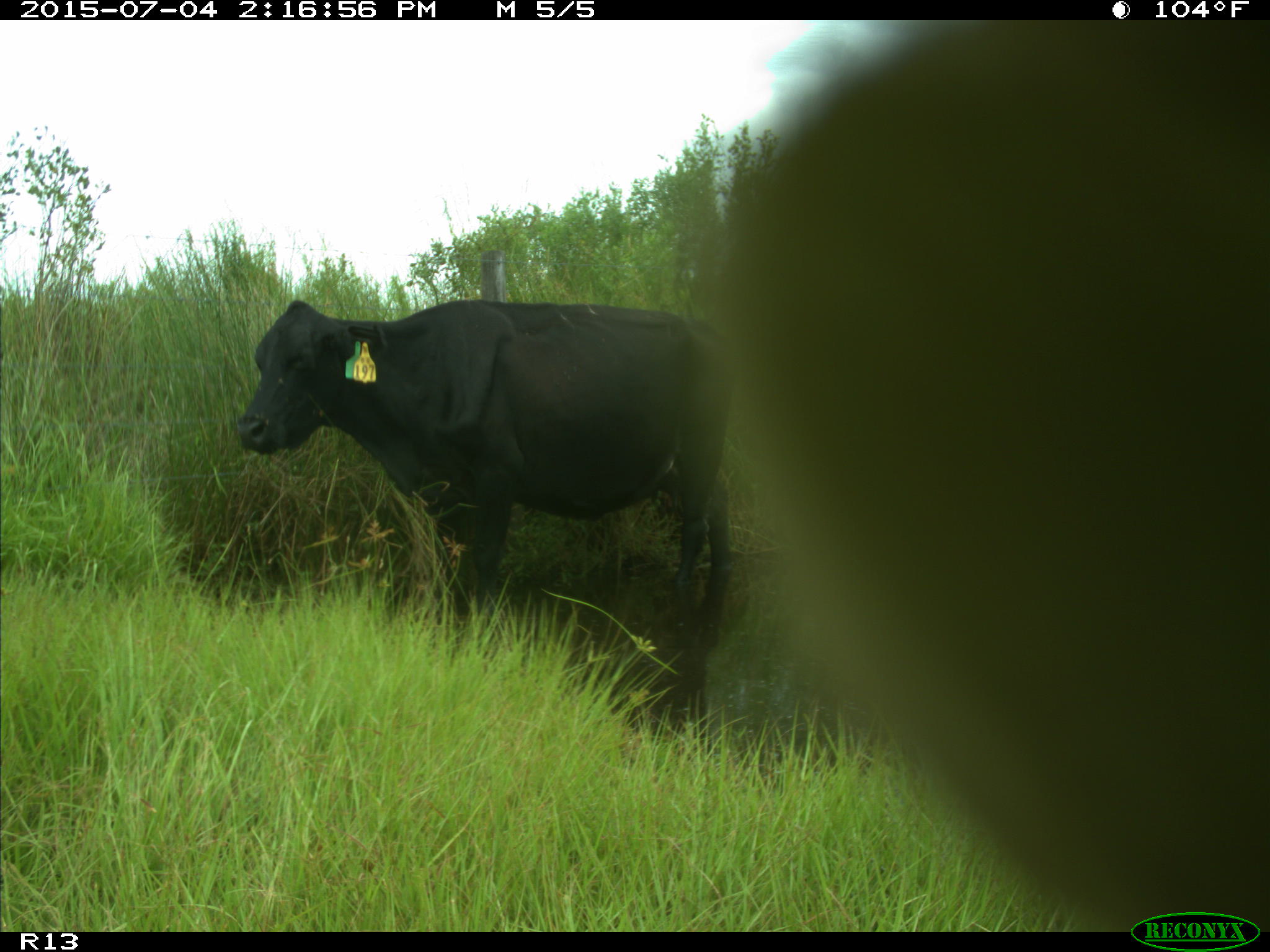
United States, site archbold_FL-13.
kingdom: Animalia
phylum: Chordata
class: Mammalia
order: Artiodactyla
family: Bovidae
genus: Bos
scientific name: Bos taurus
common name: domestic cow